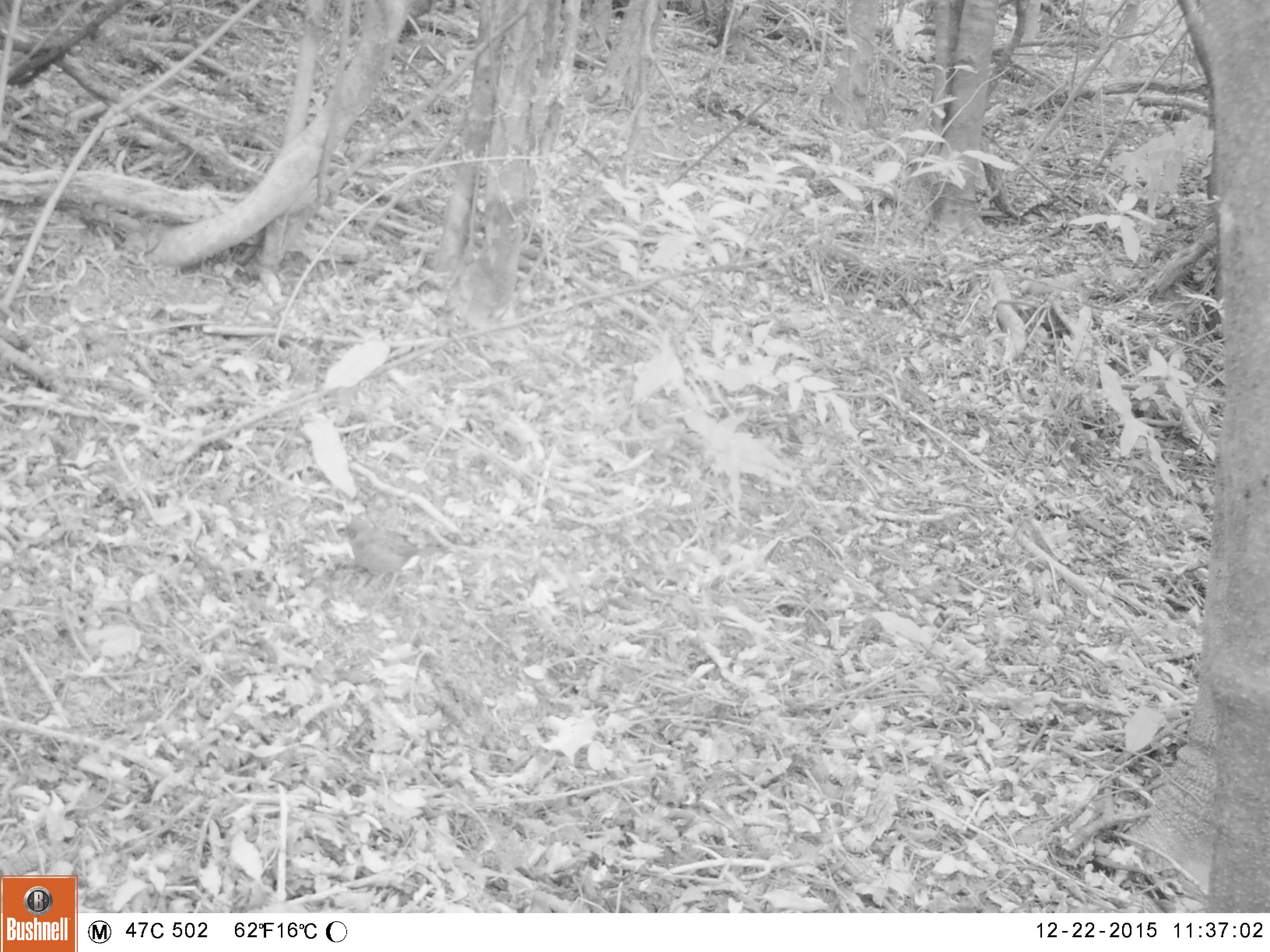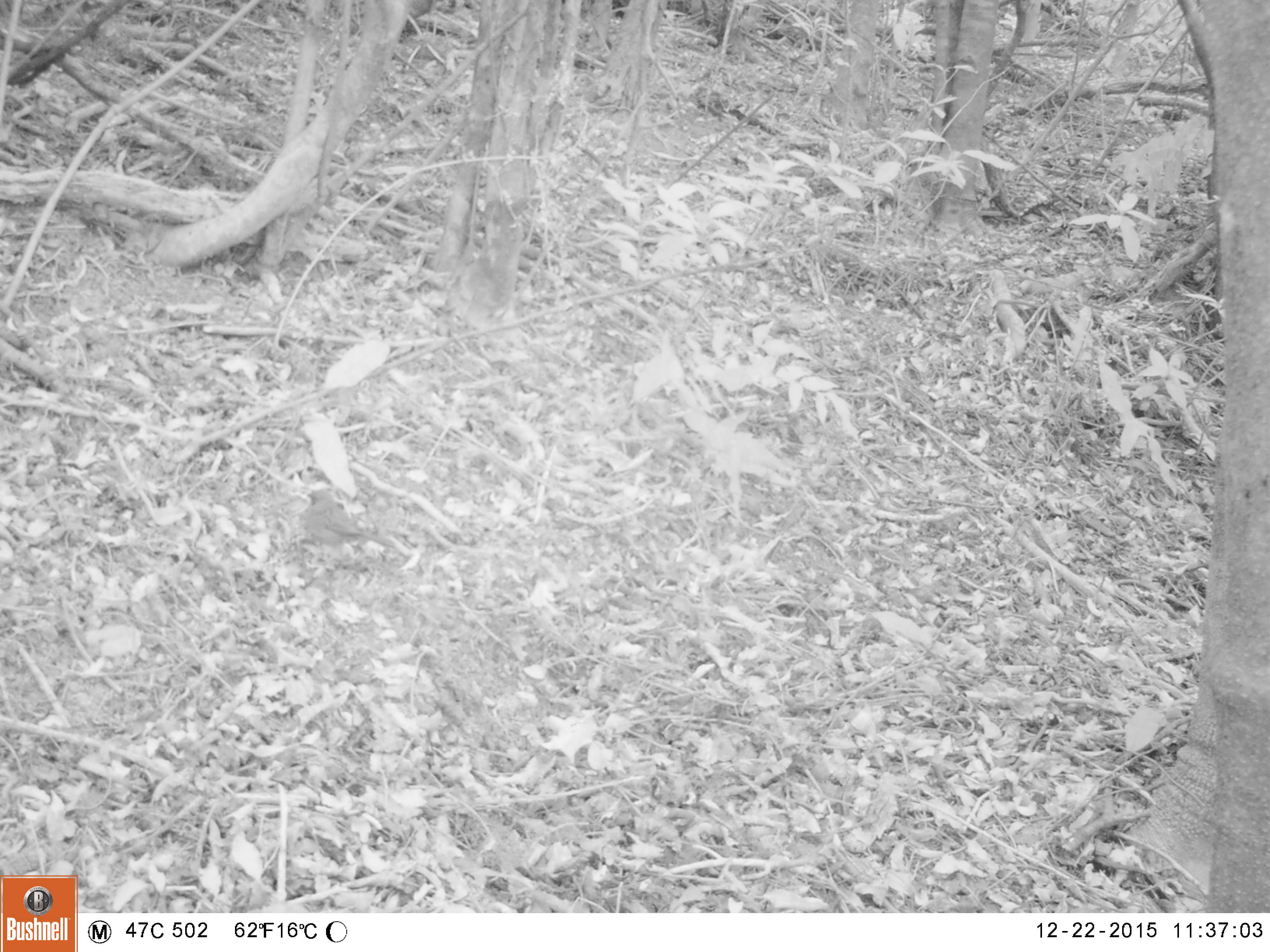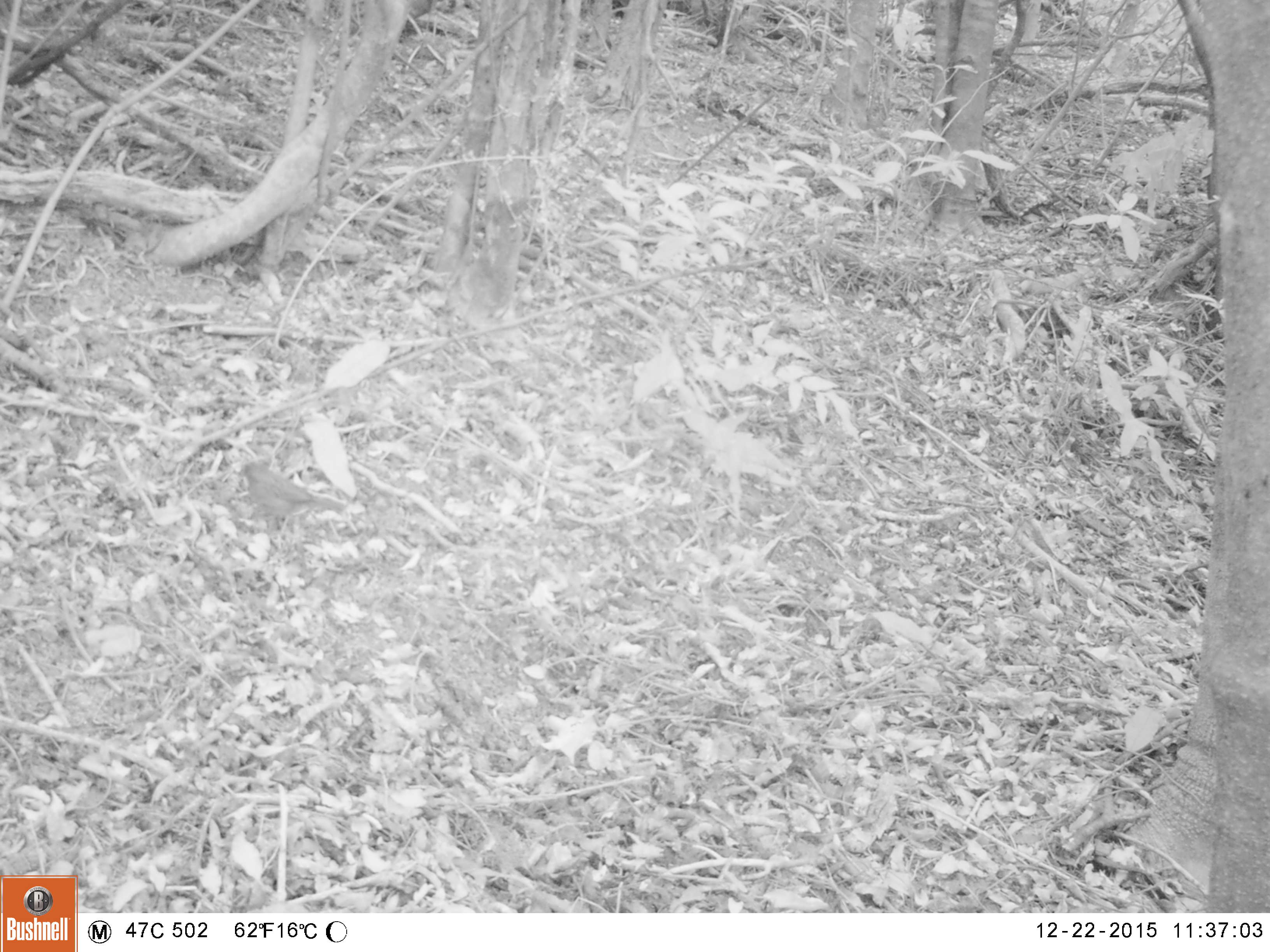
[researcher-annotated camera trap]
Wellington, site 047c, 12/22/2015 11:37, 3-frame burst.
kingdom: Animalia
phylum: Chordata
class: Aves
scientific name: Aves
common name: bird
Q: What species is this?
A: Bird (Aves).